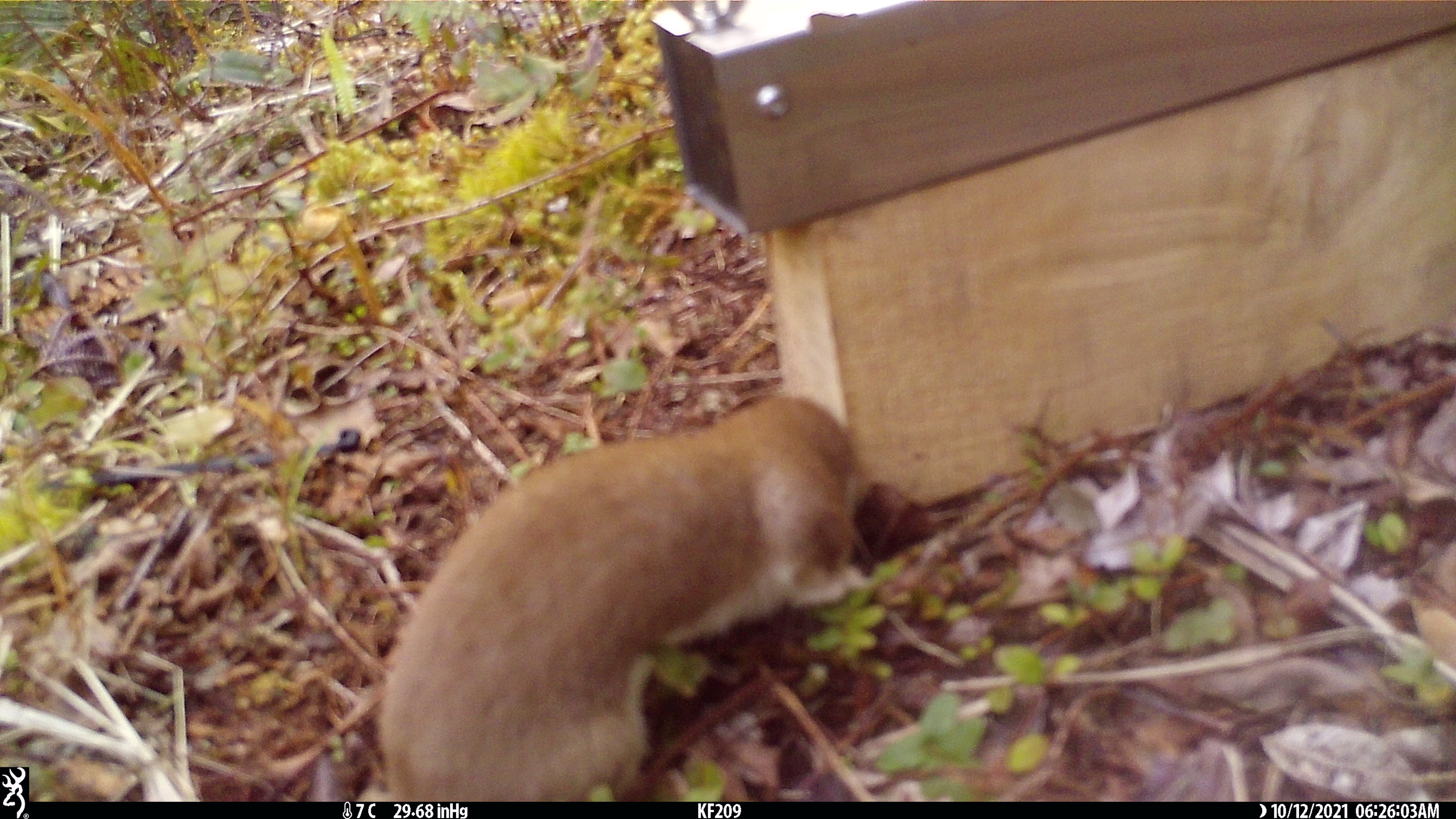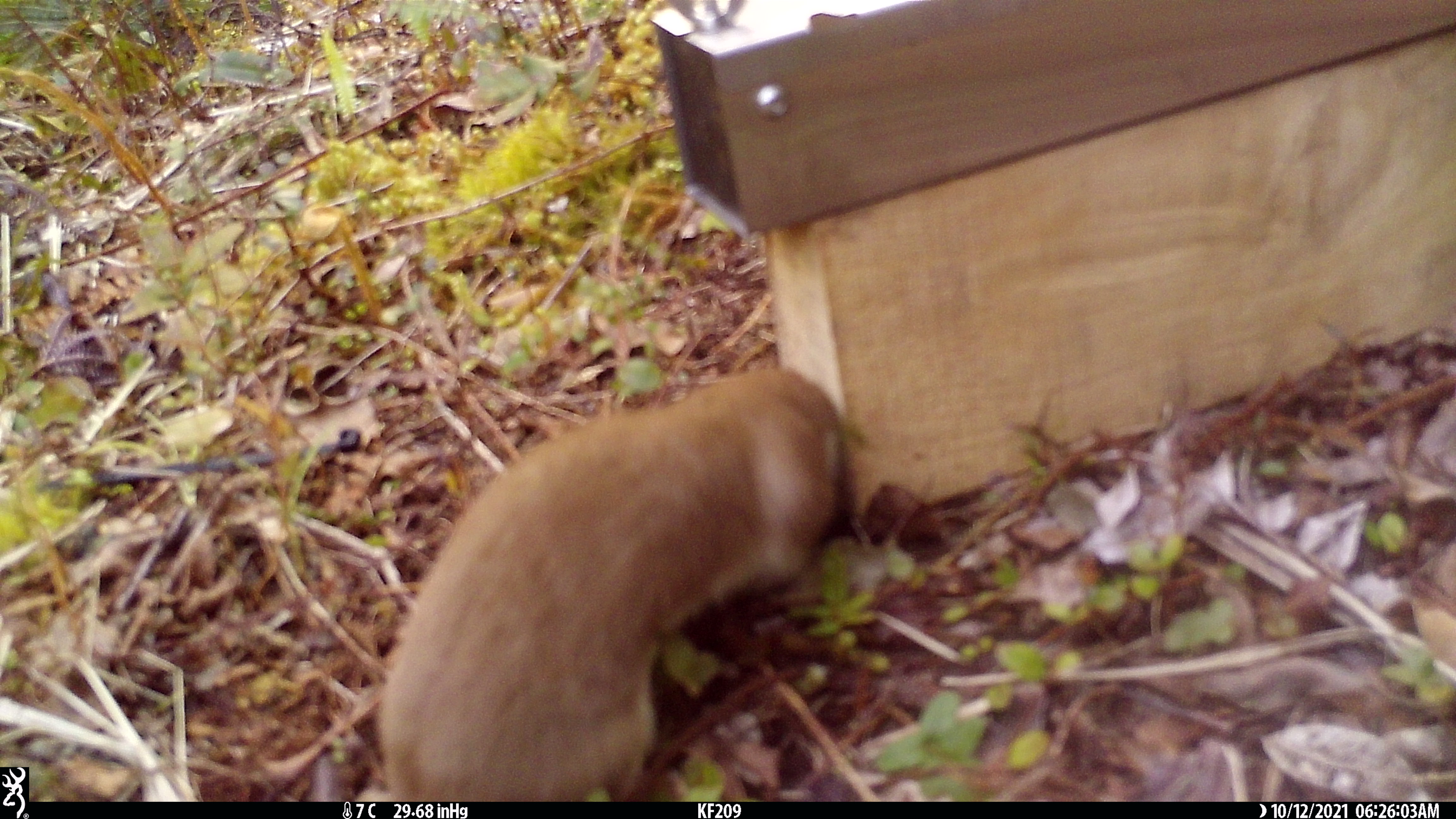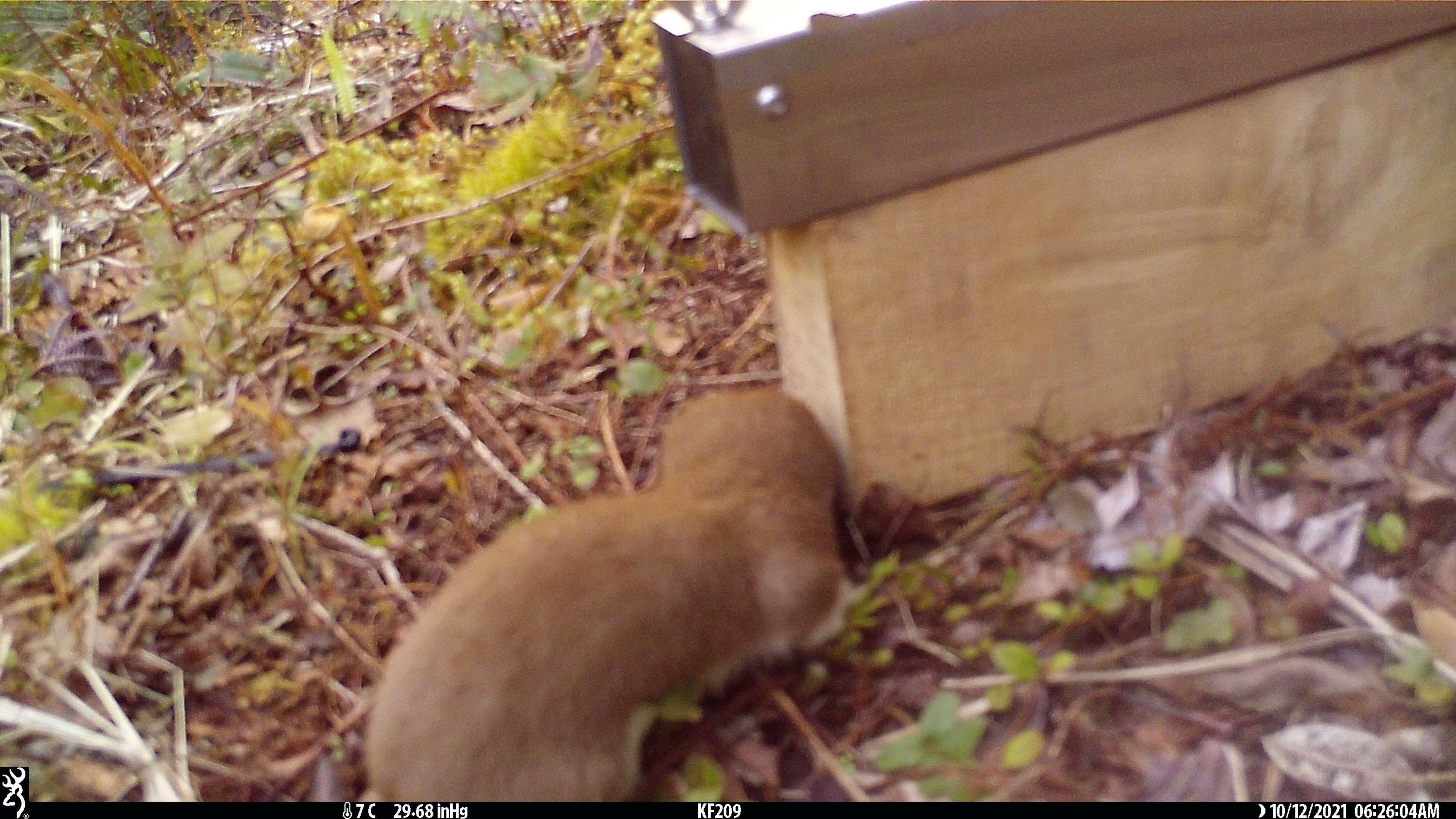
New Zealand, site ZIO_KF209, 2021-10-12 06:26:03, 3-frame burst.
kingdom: Animalia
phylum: Chordata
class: Mammalia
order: Carnivora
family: Mustelidae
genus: Mustela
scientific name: Mustela erminea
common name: stoat